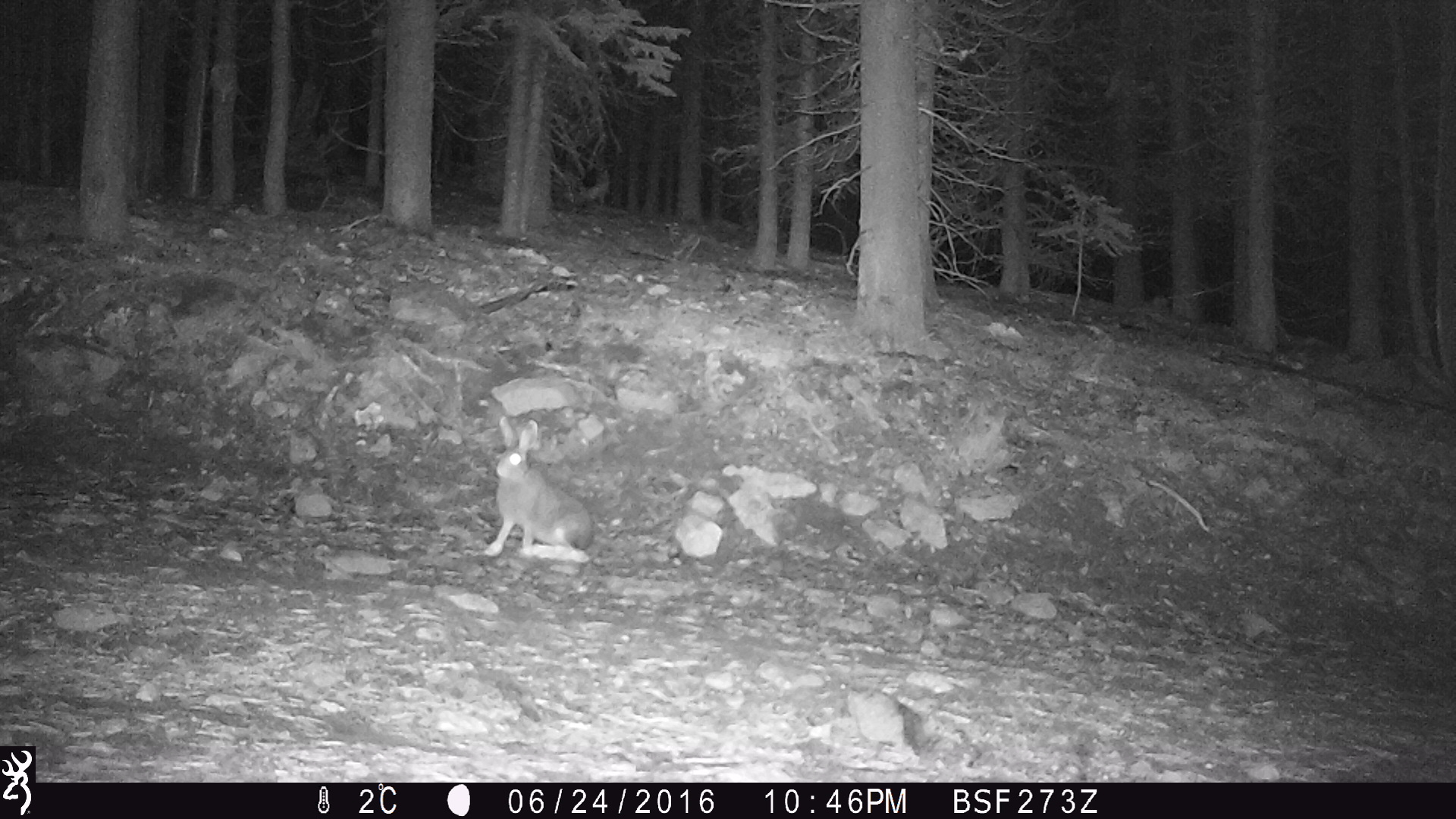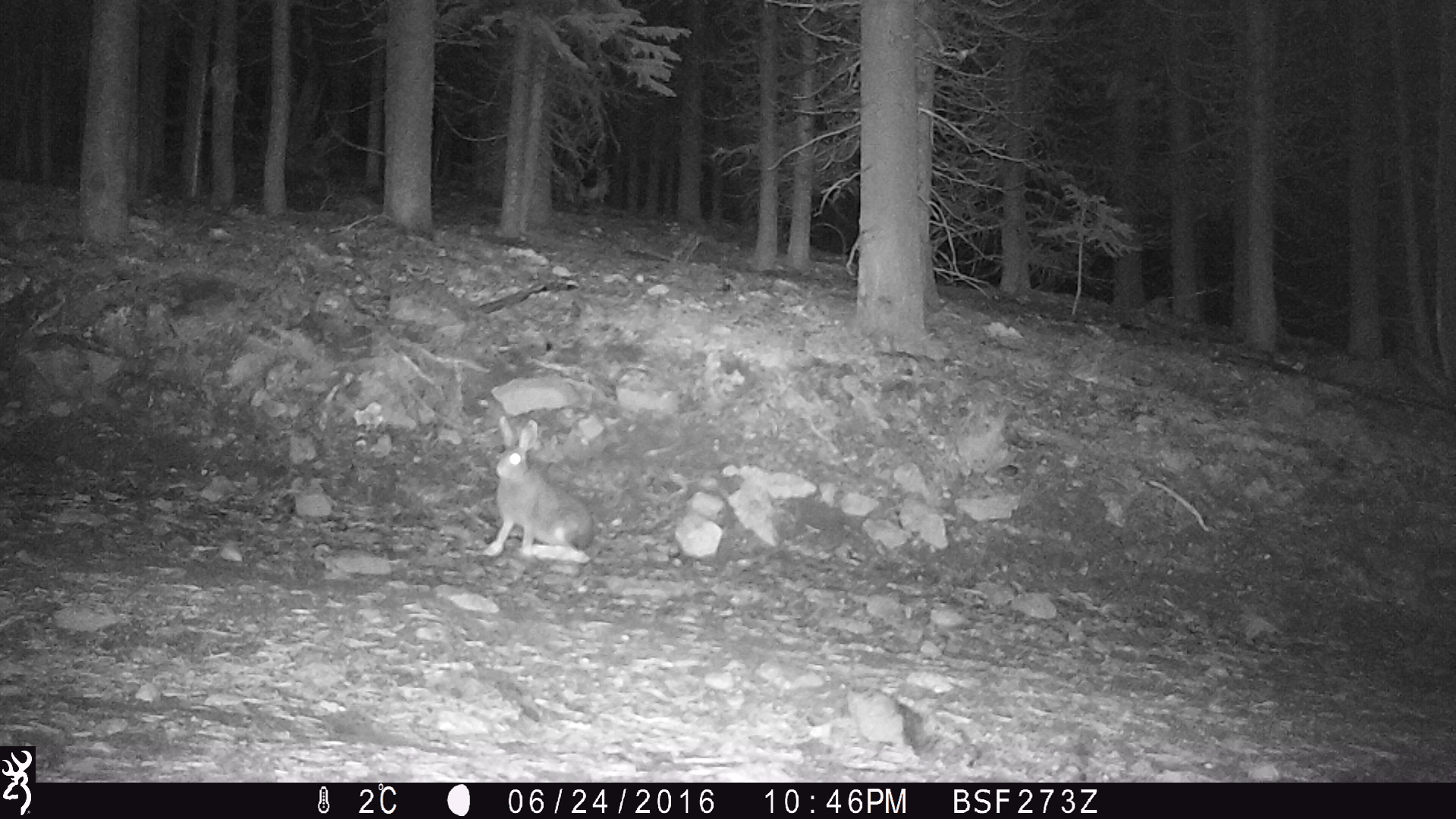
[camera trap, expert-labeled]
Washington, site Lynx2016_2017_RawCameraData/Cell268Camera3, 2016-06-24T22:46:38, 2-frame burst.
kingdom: Animalia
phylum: Chordata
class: Mammalia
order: Lagomorpha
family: Leporidae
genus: Lepus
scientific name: Lepus americanus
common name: snowshoe hare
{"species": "Lepus americanus (snowshoe hare)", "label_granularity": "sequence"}